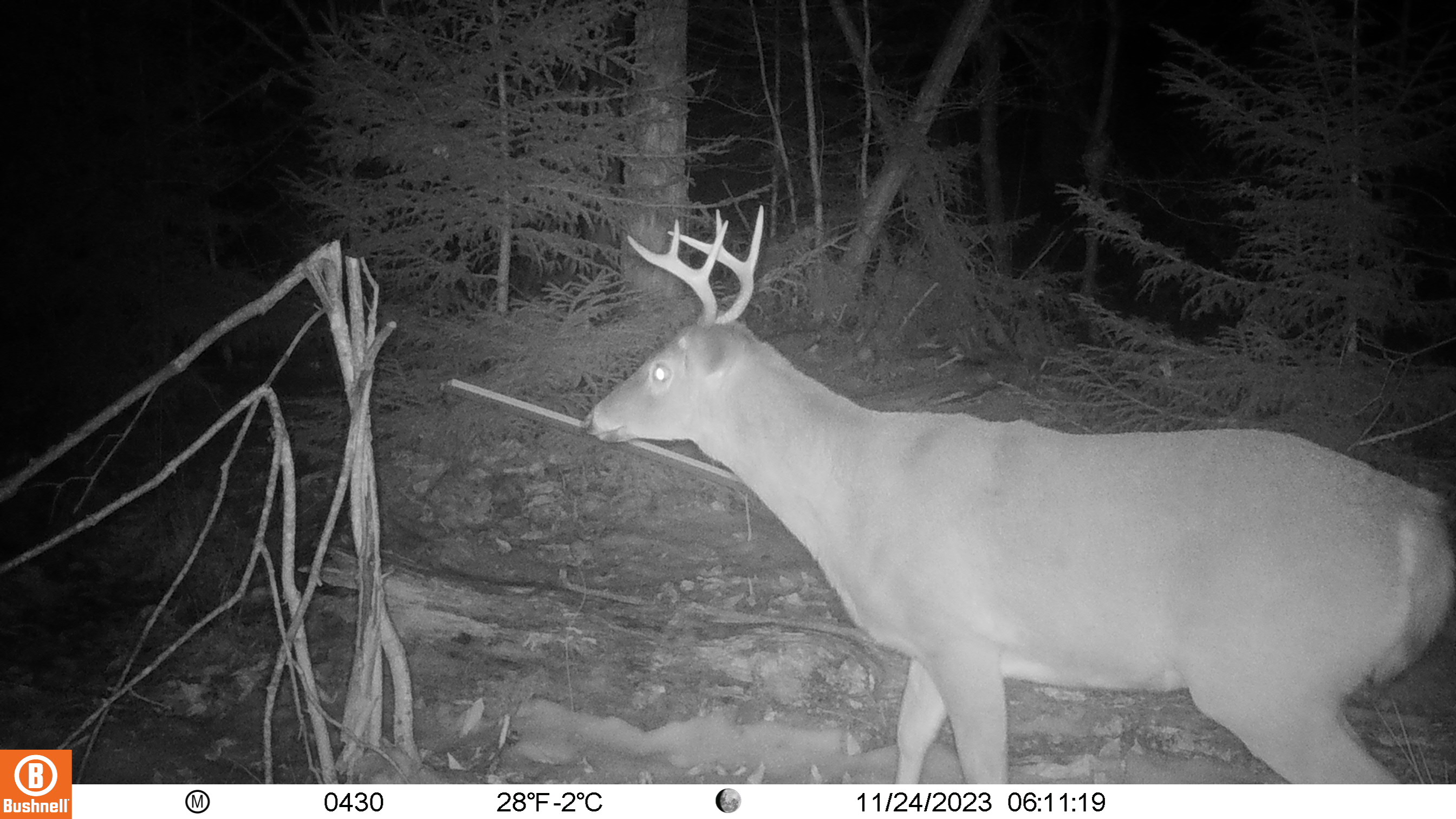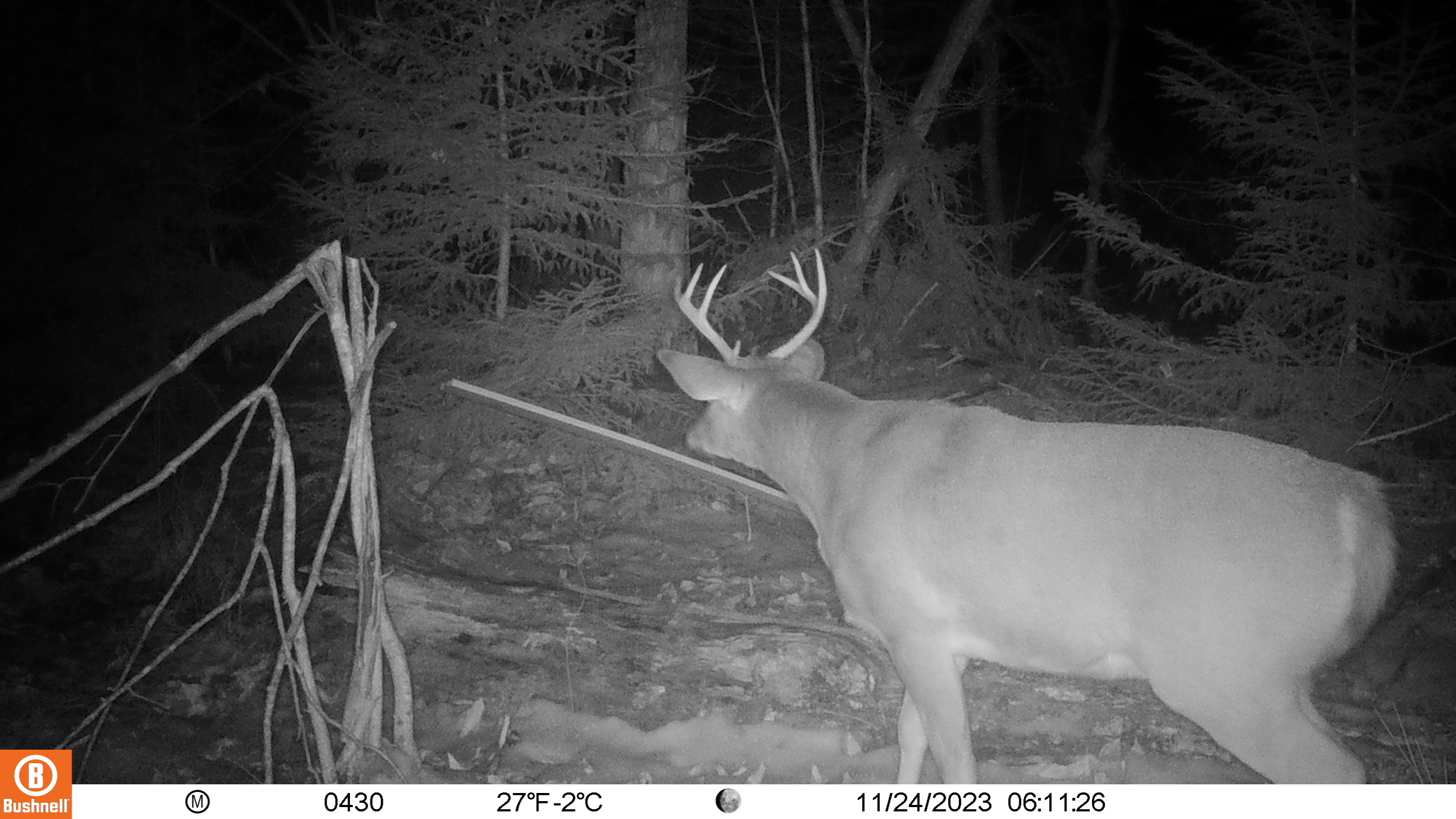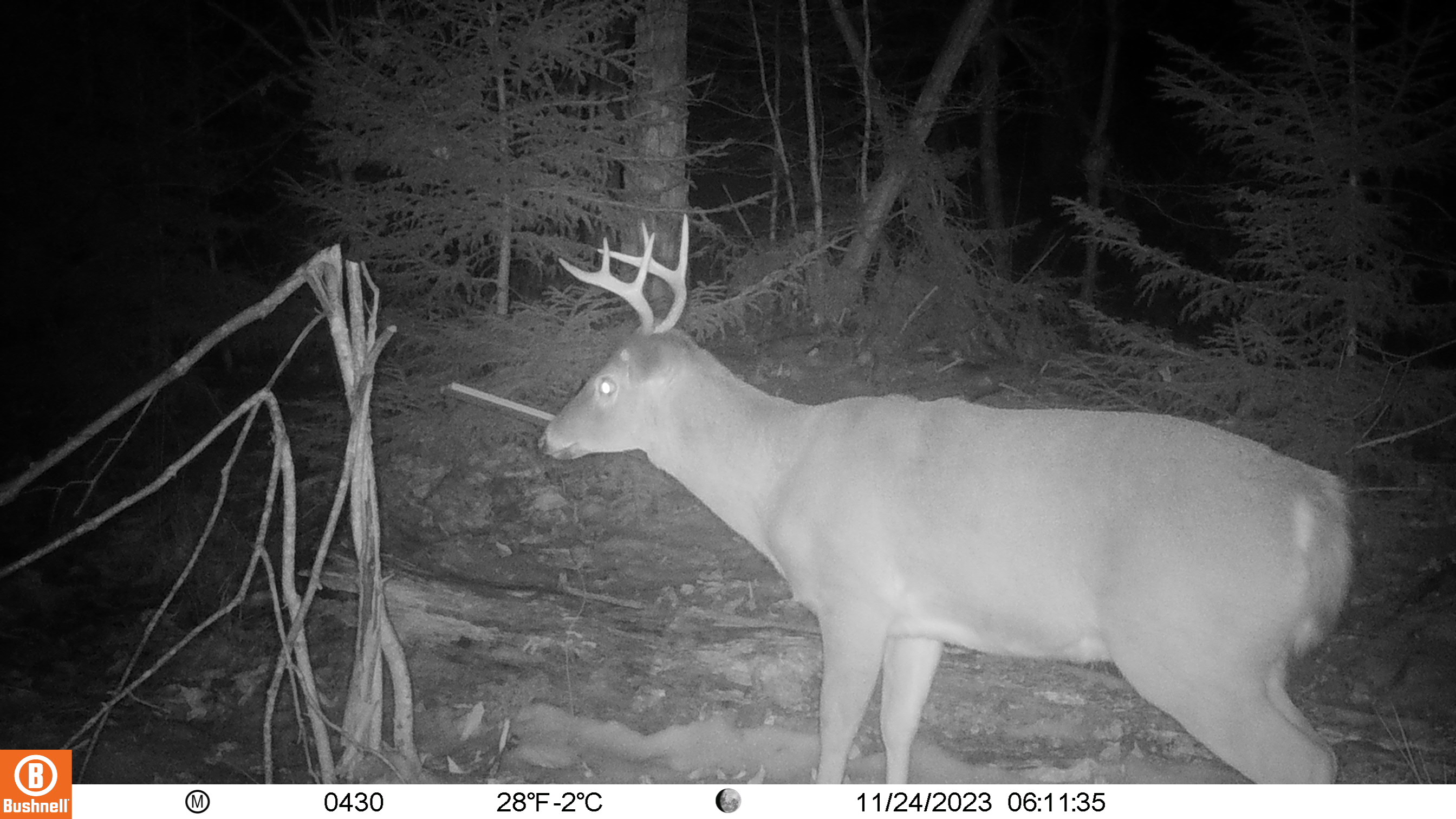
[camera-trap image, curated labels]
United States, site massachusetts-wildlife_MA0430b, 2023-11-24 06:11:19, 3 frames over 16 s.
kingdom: Animalia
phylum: Chordata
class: Mammalia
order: Artiodactyla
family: Cervidae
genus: Odocoileus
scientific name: Odocoileus virginianus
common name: white-tailed deer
White-tailed deer (Odocoileus virginianus).